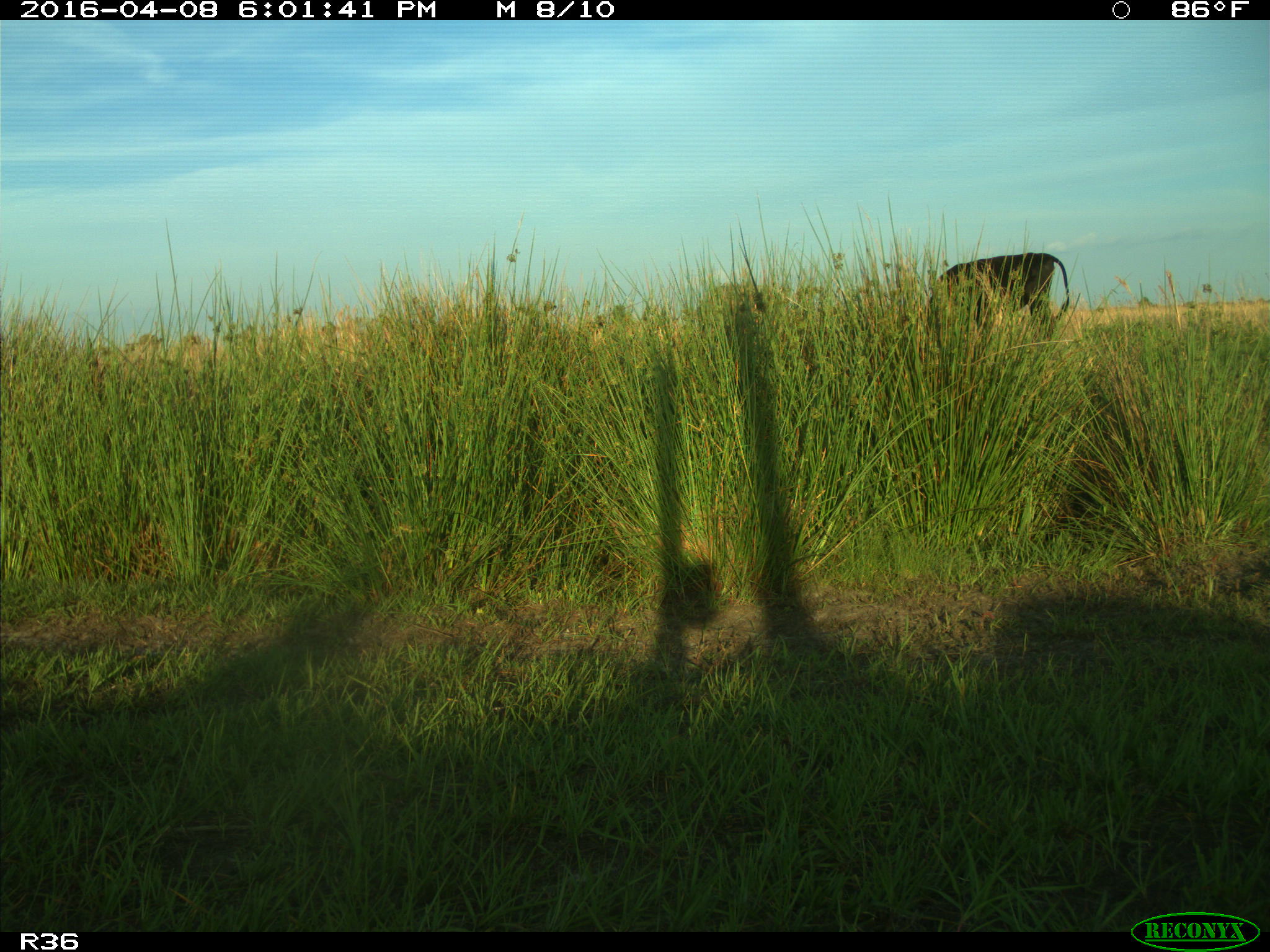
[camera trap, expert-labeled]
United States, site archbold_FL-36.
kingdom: Animalia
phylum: Chordata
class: Mammalia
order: Artiodactyla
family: Bovidae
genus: Bos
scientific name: Bos taurus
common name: domestic cow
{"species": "Bos taurus (domestic cow)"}